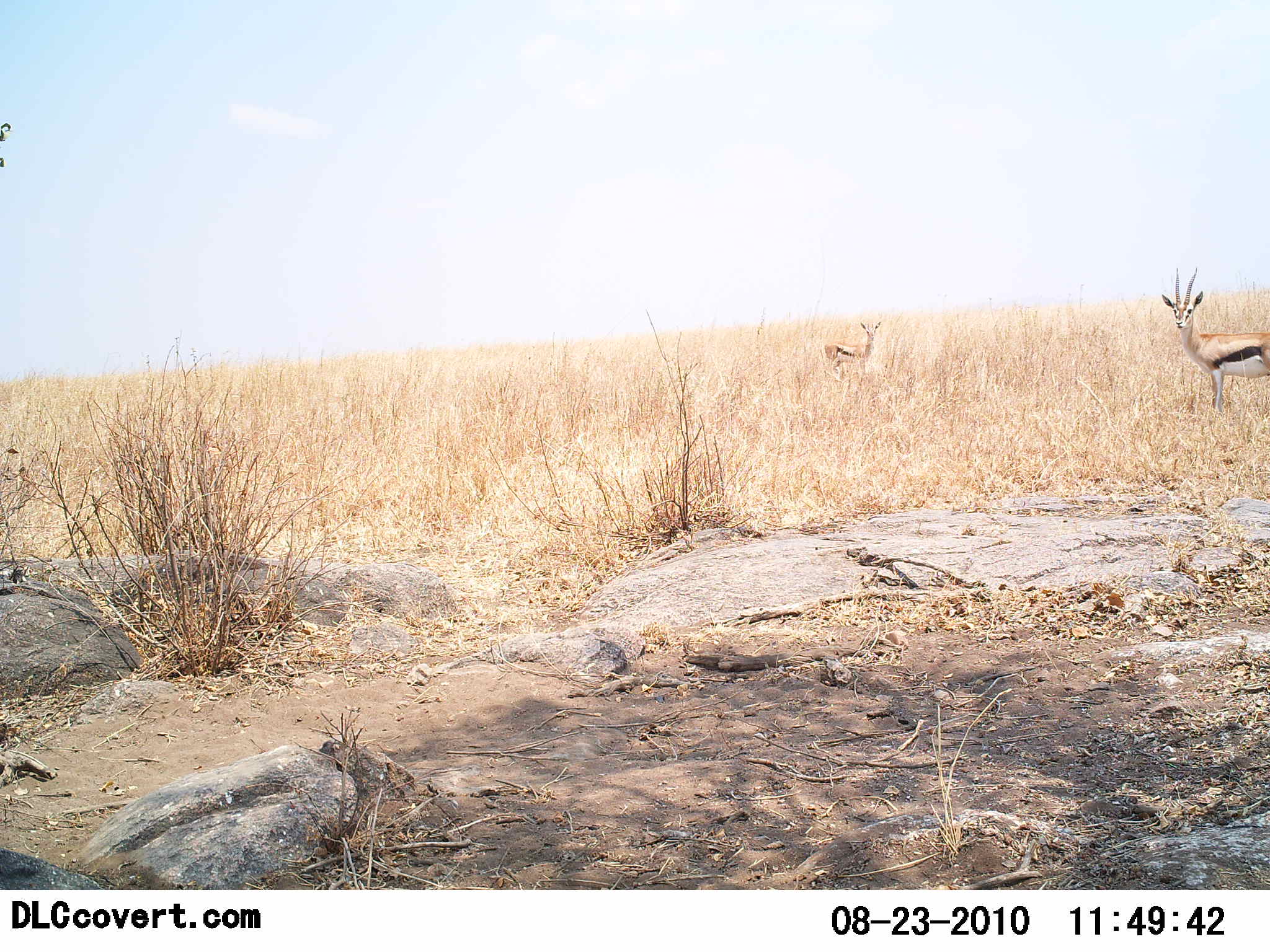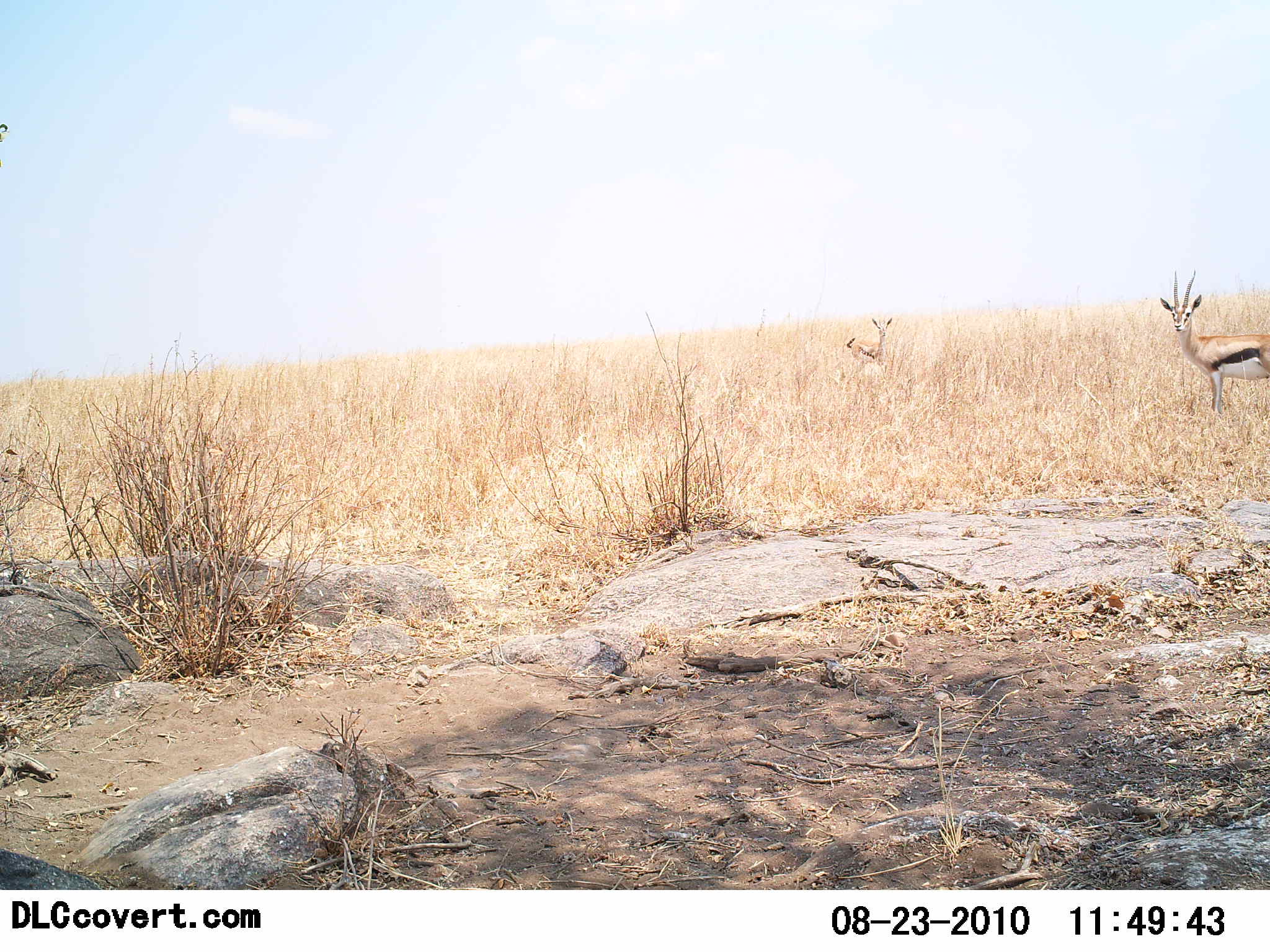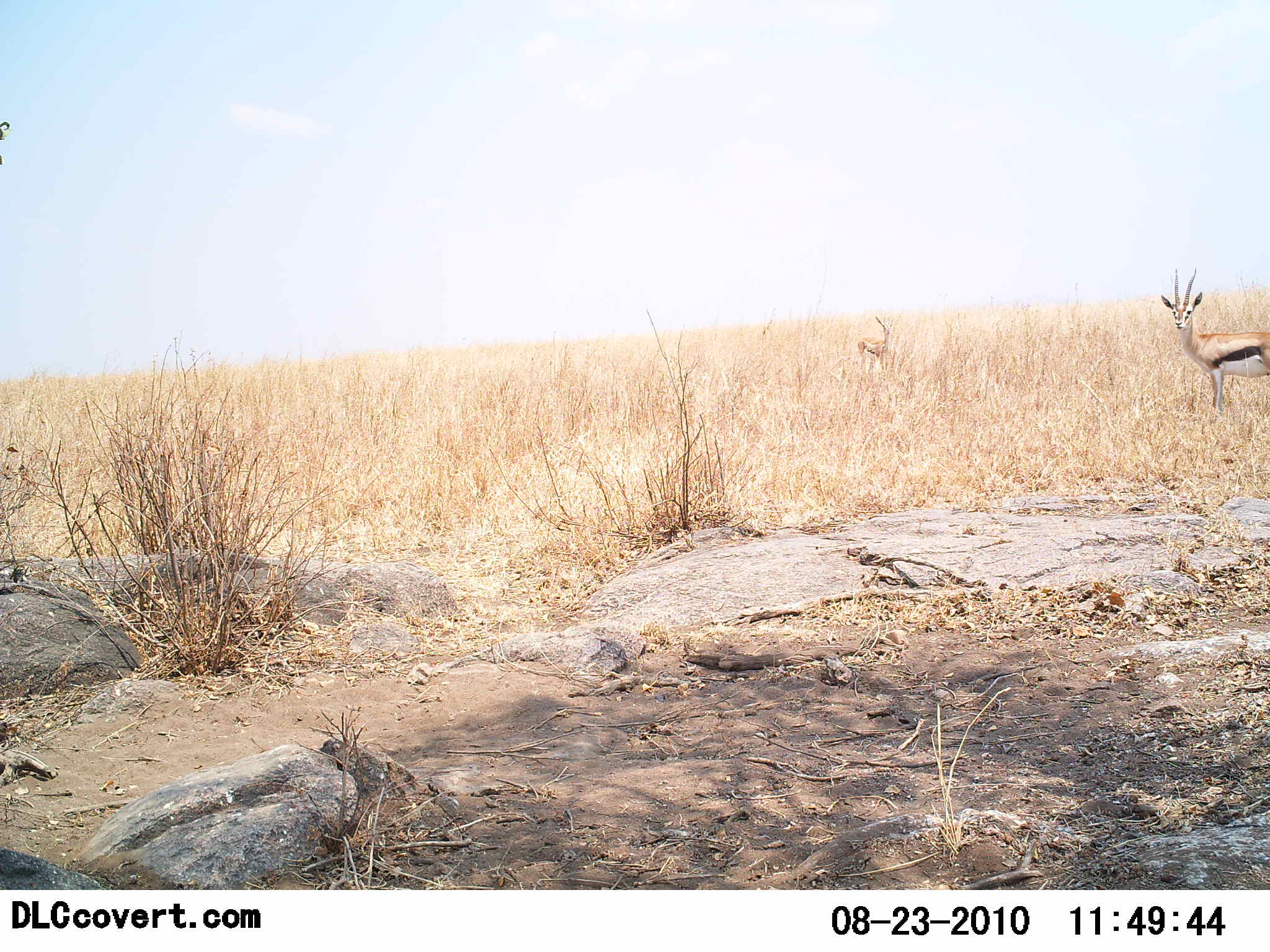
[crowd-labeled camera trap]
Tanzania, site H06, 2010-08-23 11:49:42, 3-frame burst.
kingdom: Animalia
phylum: Chordata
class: Mammalia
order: Artiodactyla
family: Bovidae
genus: Eudorcas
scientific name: Eudorcas thomsonii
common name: thomson's gazelle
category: gazellethomsons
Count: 2.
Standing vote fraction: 94%.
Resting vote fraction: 0%.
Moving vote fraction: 24%.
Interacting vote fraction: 0%.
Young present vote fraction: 6%.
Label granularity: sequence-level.